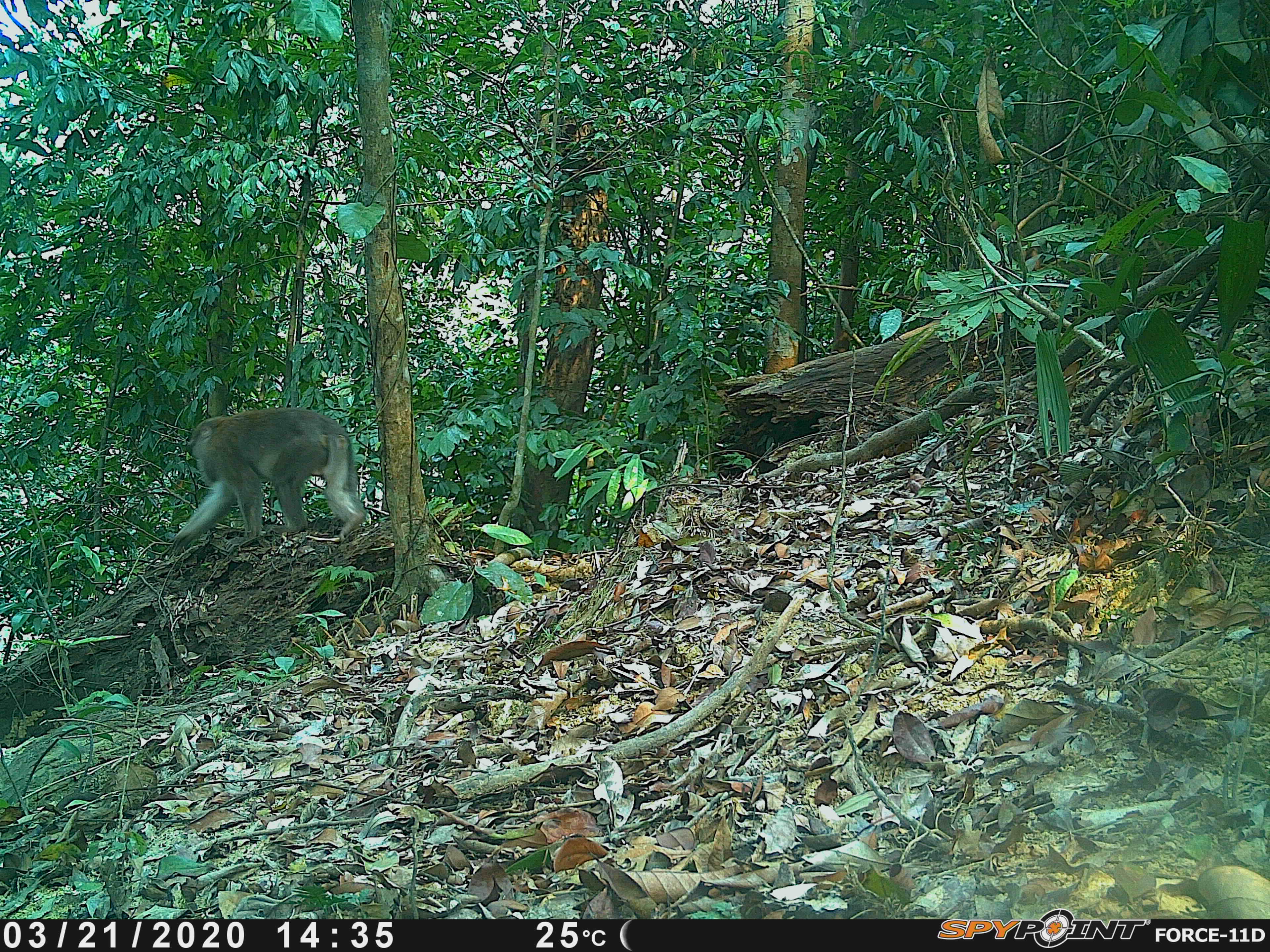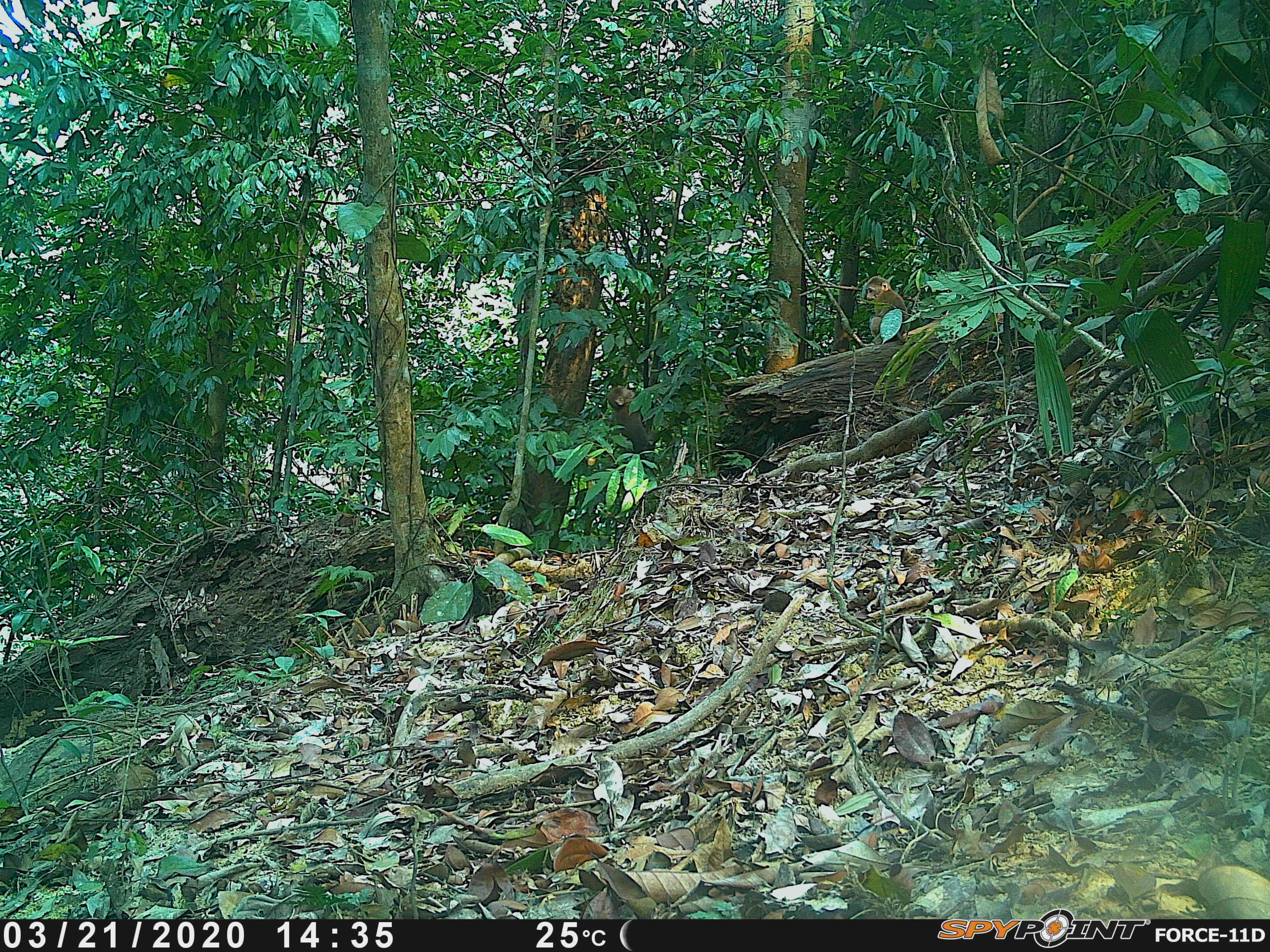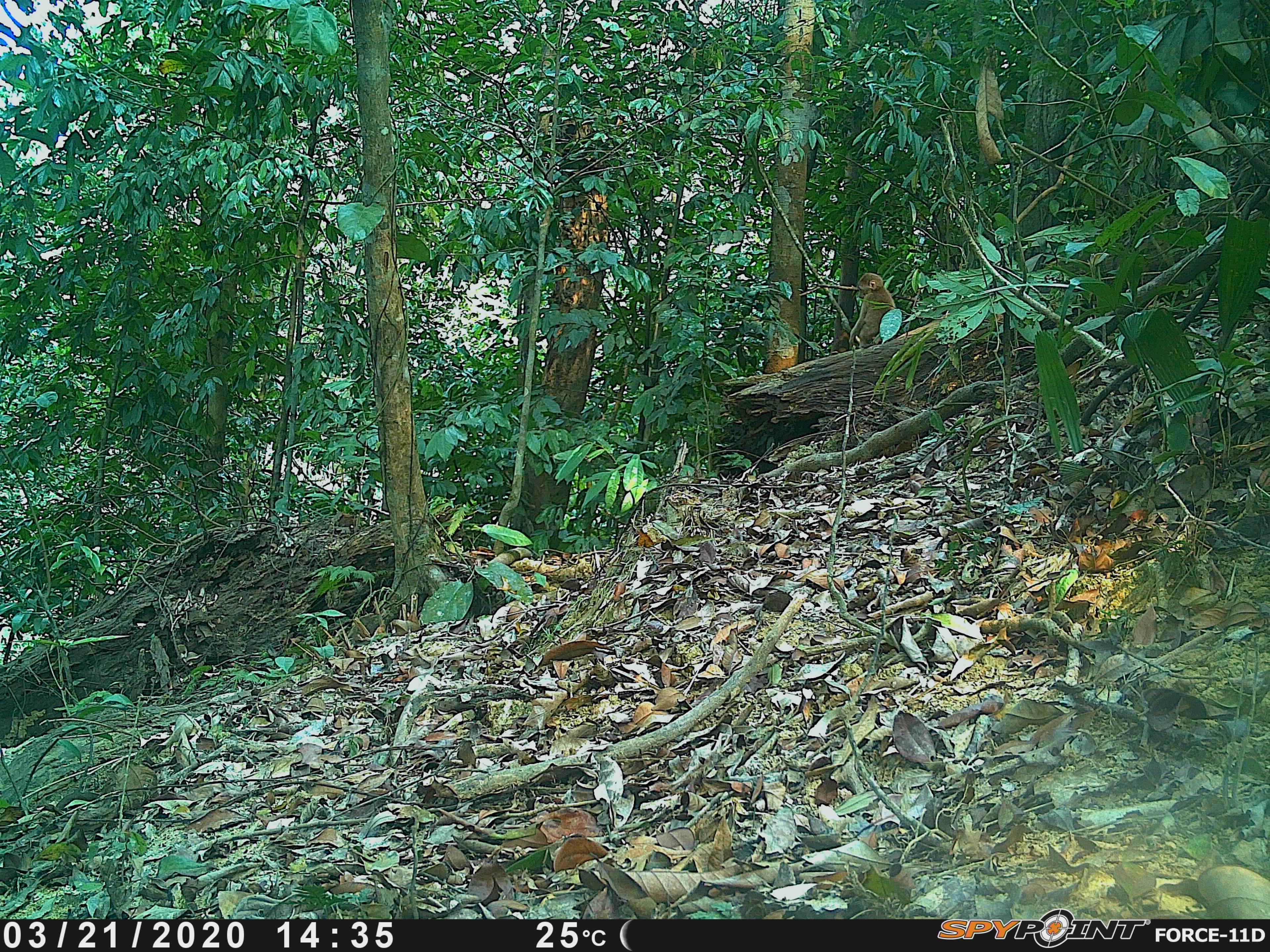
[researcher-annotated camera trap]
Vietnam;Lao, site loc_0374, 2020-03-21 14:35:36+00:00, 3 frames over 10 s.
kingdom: Animalia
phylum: Chordata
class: Mammalia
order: Primates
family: Cercopithecidae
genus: Macaca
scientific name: Macaca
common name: macaques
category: assam or rhesus macaque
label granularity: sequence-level